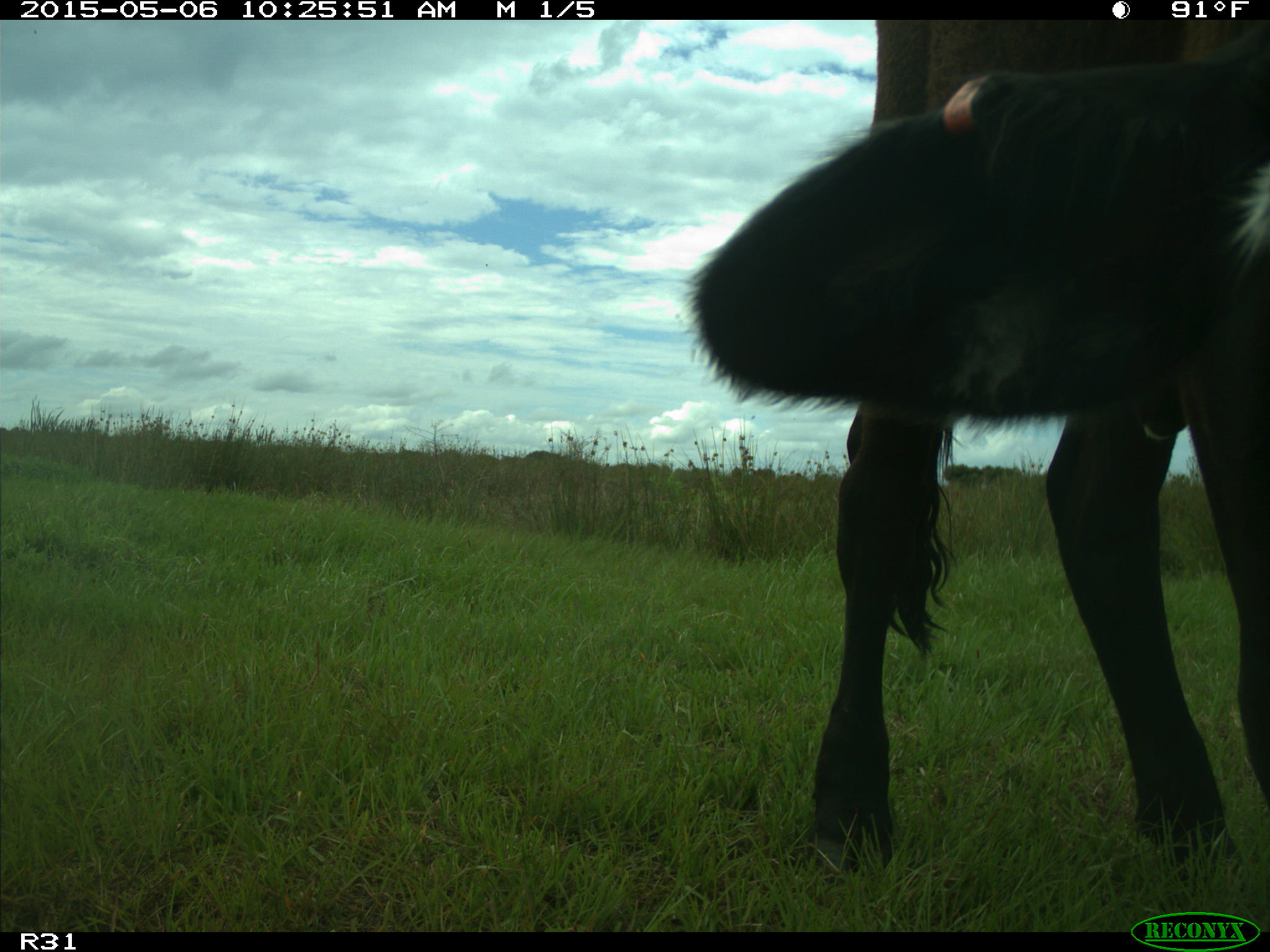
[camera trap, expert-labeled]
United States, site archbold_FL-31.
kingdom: Animalia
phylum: Chordata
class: Mammalia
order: Artiodactyla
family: Bovidae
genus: Bos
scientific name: Bos taurus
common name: domestic cow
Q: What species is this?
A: Bos taurus (domestic cow).